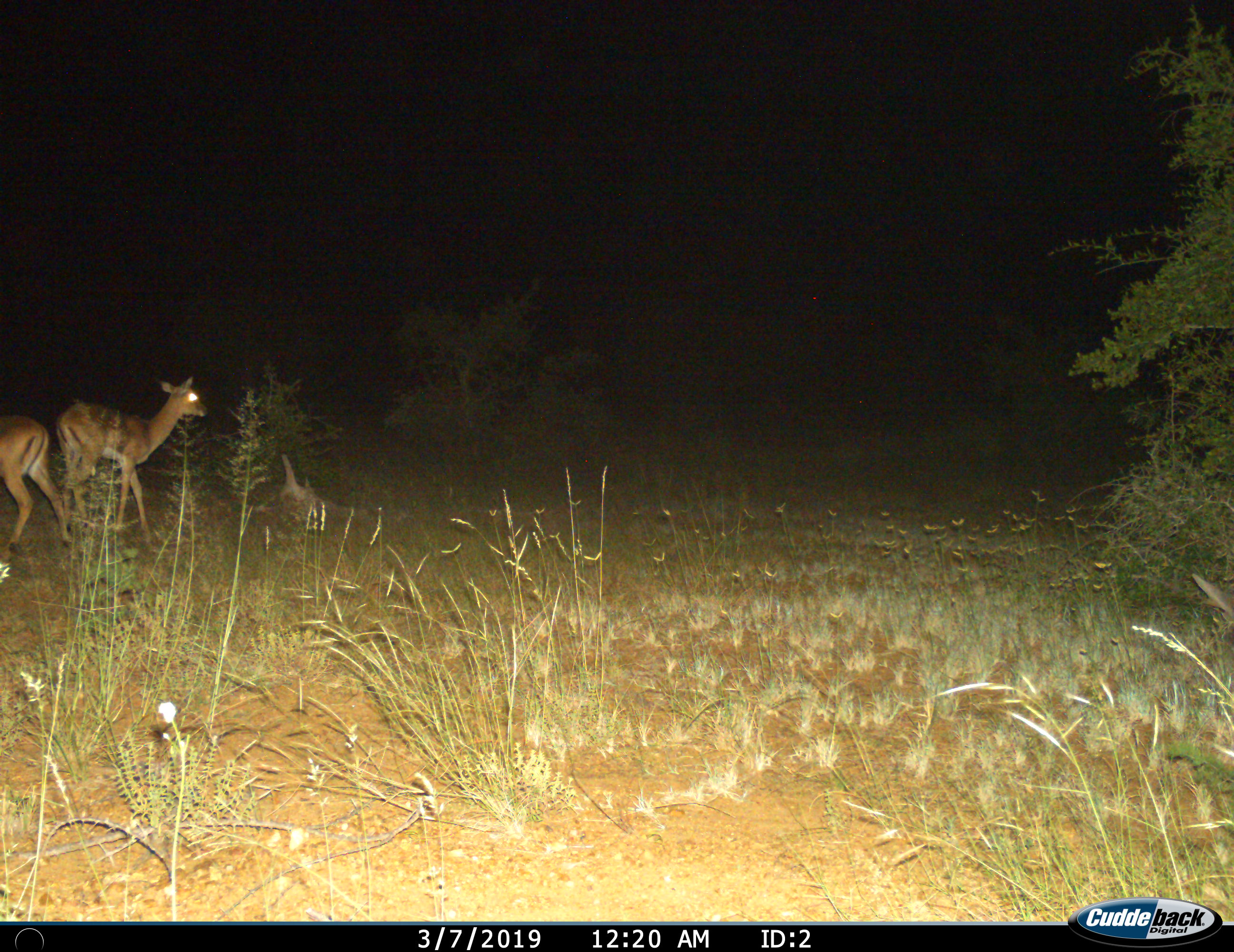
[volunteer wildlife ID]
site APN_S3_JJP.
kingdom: Animalia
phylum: Chordata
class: Mammalia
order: Artiodactyla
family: Bovidae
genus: Aepyceros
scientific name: Aepyceros melampus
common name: impala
Impala (Aepyceros melampus), count 2. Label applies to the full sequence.